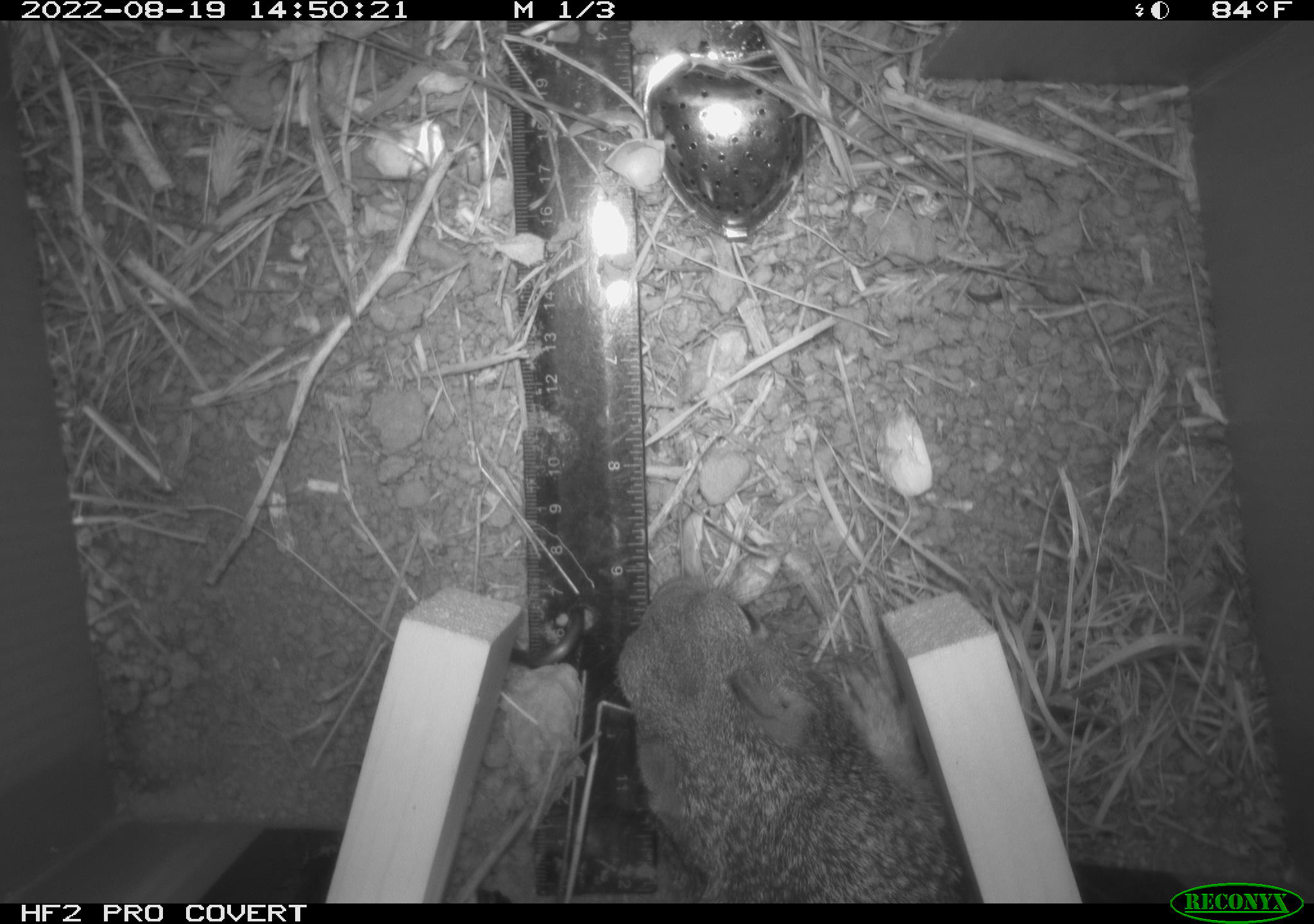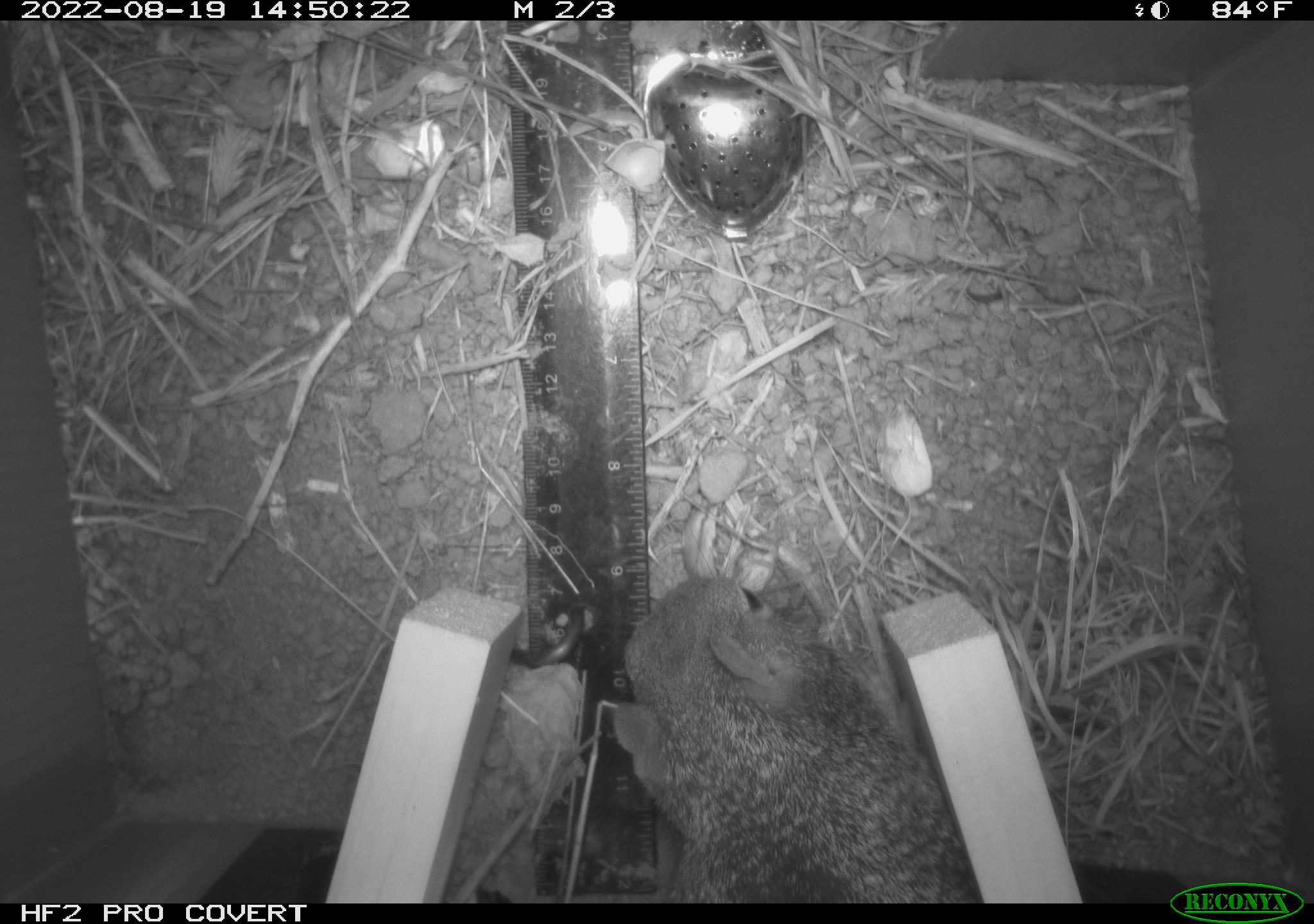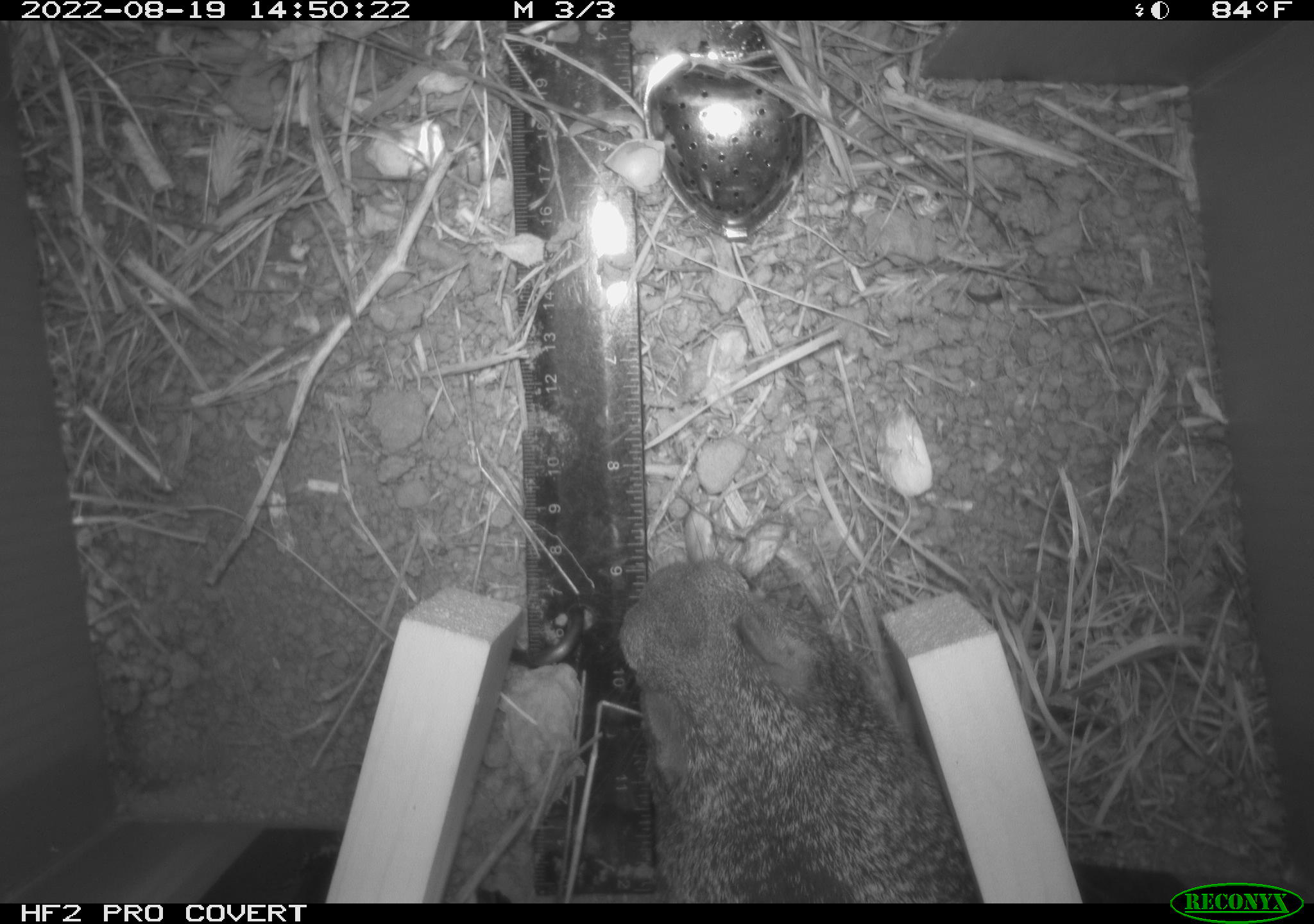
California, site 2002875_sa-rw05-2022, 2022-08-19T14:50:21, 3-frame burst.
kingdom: Animalia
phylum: Chordata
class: Mammalia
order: Rodentia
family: Sciuridae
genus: Otospermophilus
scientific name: Otospermophilus beecheyi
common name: california ground squirrel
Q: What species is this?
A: California ground squirrel (Otospermophilus beecheyi).